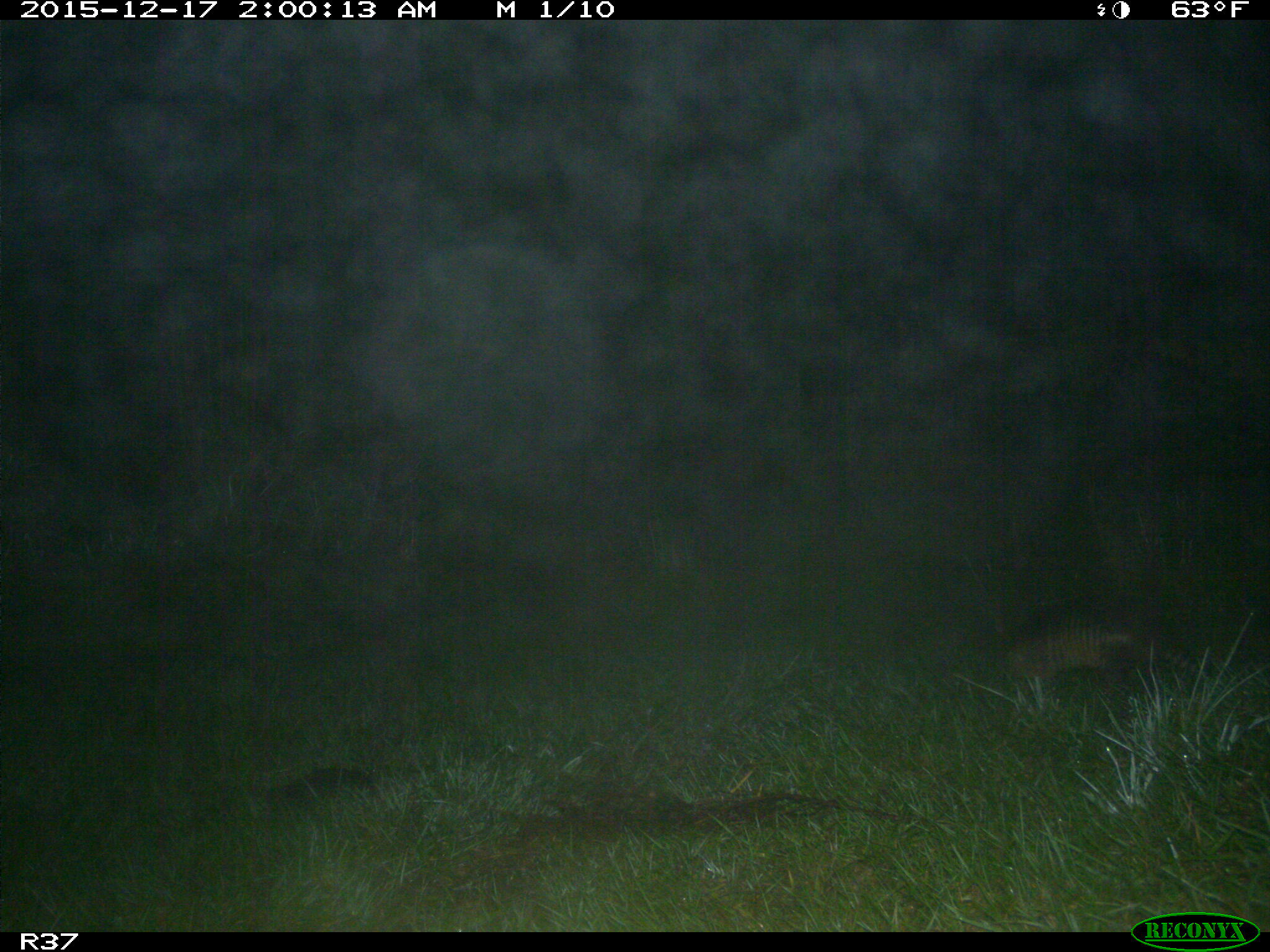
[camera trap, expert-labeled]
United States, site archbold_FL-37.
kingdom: Animalia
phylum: Chordata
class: Mammalia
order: Cingulata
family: Dasypodidae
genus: Dasypus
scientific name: Dasypus novemcinctus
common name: nine-banded armadillo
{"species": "Dasypus novemcinctus (nine-banded armadillo)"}